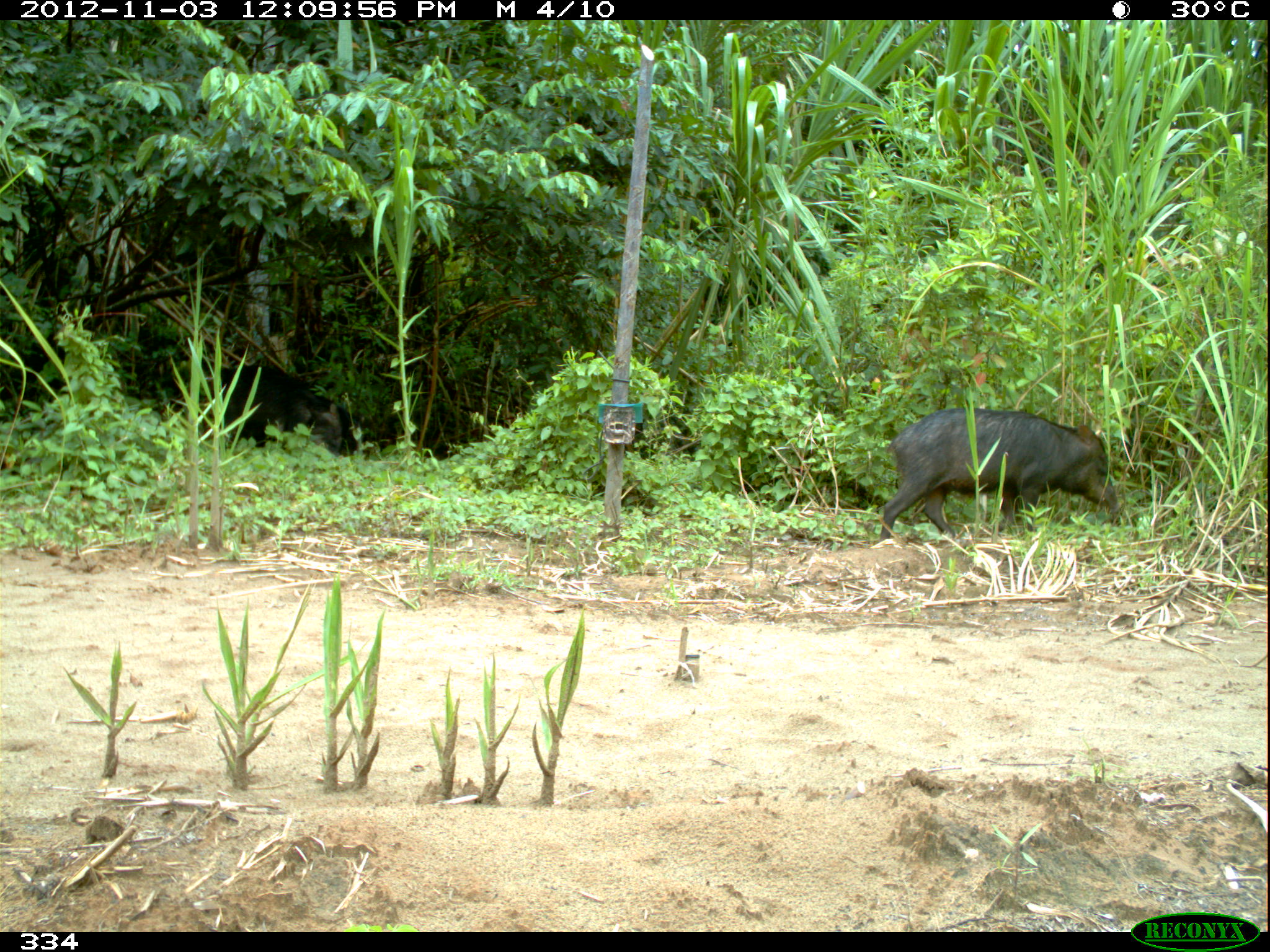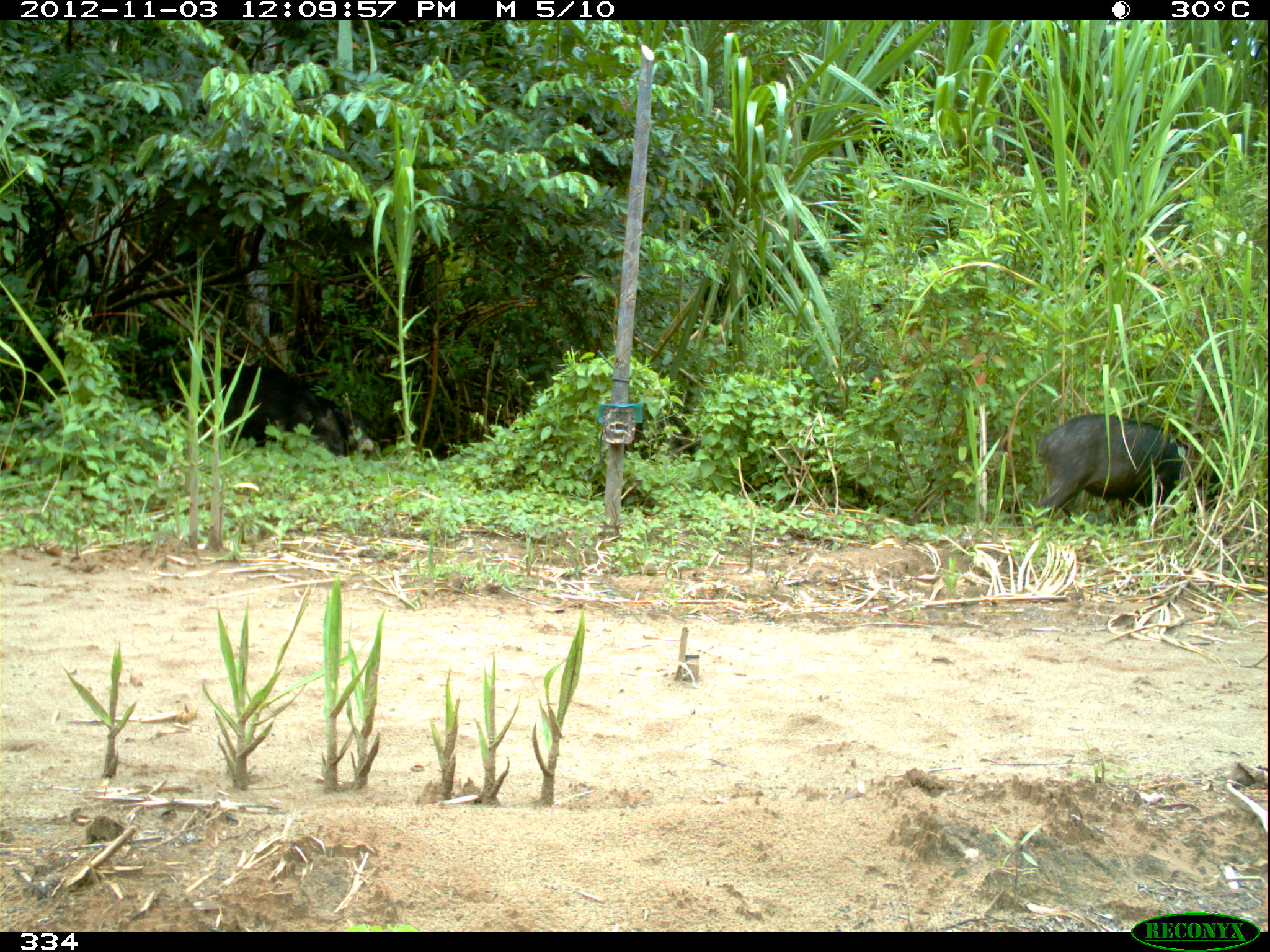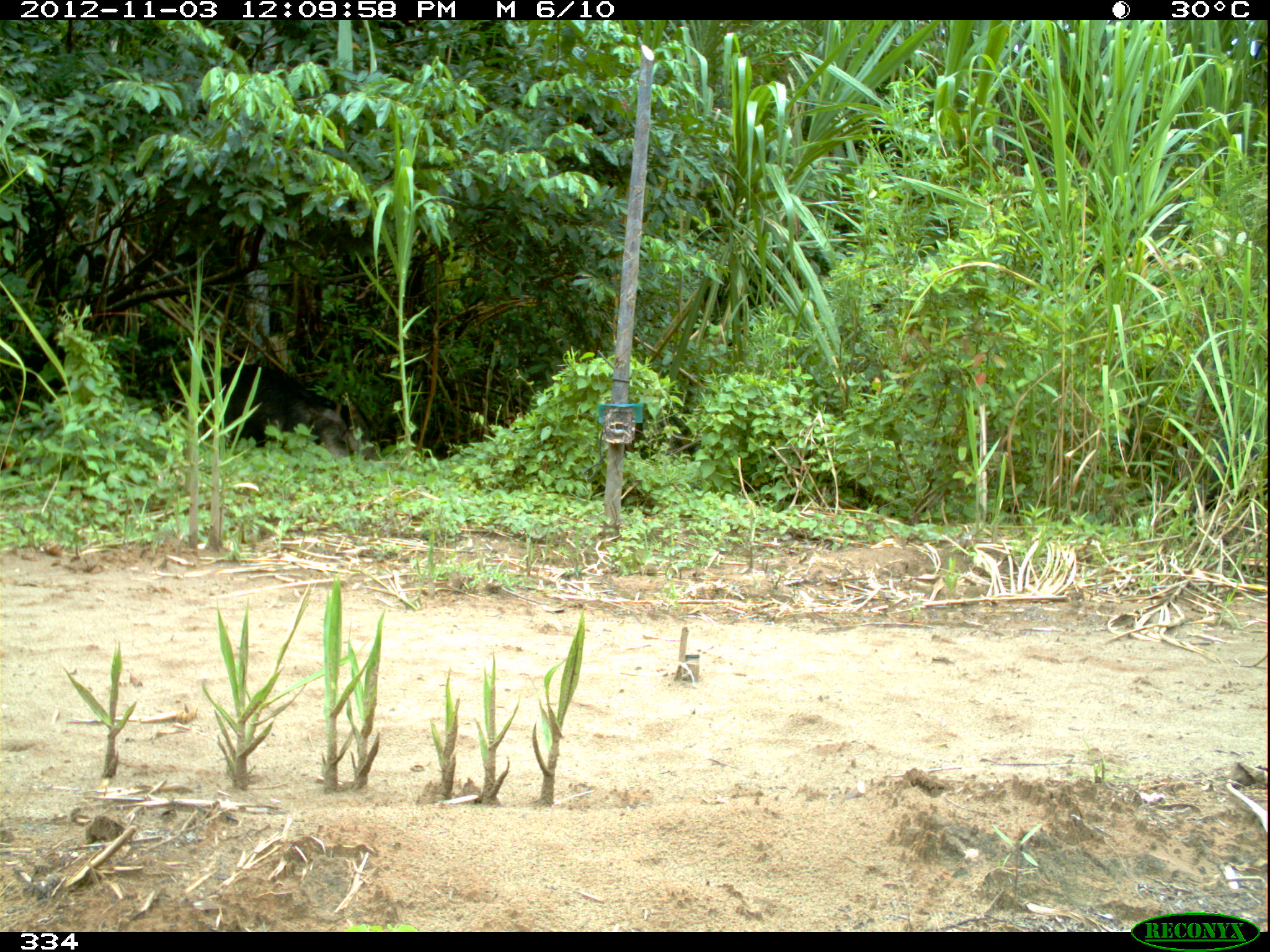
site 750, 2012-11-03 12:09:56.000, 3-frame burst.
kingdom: Animalia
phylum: Chordata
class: Mammalia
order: Artiodactyla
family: Tayassuidae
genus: Tayassu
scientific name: Tayassu pecari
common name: white-lipped peccary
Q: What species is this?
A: Tayassu pecari (white-lipped peccary).